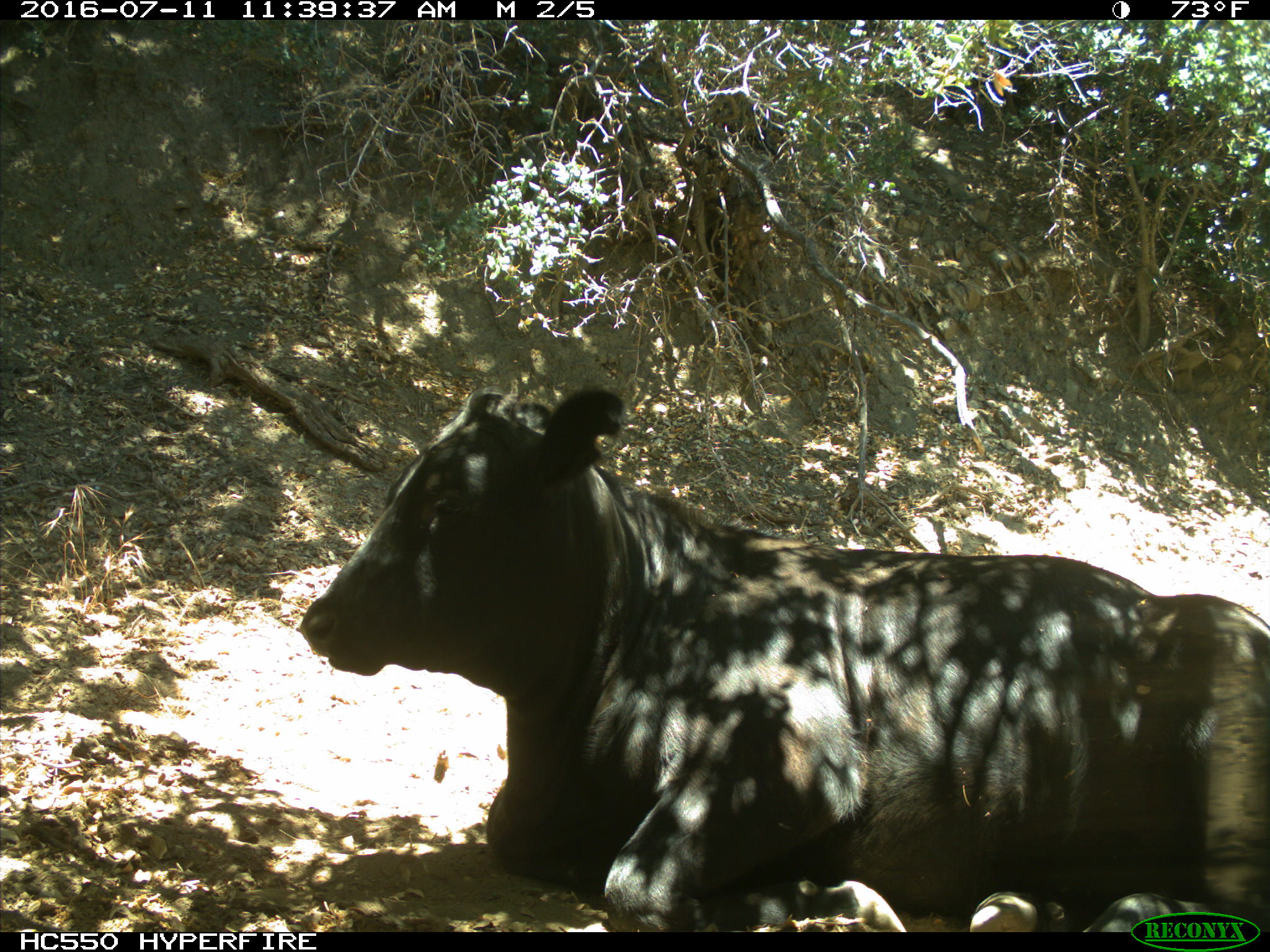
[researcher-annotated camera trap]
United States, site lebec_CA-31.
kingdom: Animalia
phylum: Chordata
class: Mammalia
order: Artiodactyla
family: Bovidae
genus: Bos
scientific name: Bos taurus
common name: domestic cow